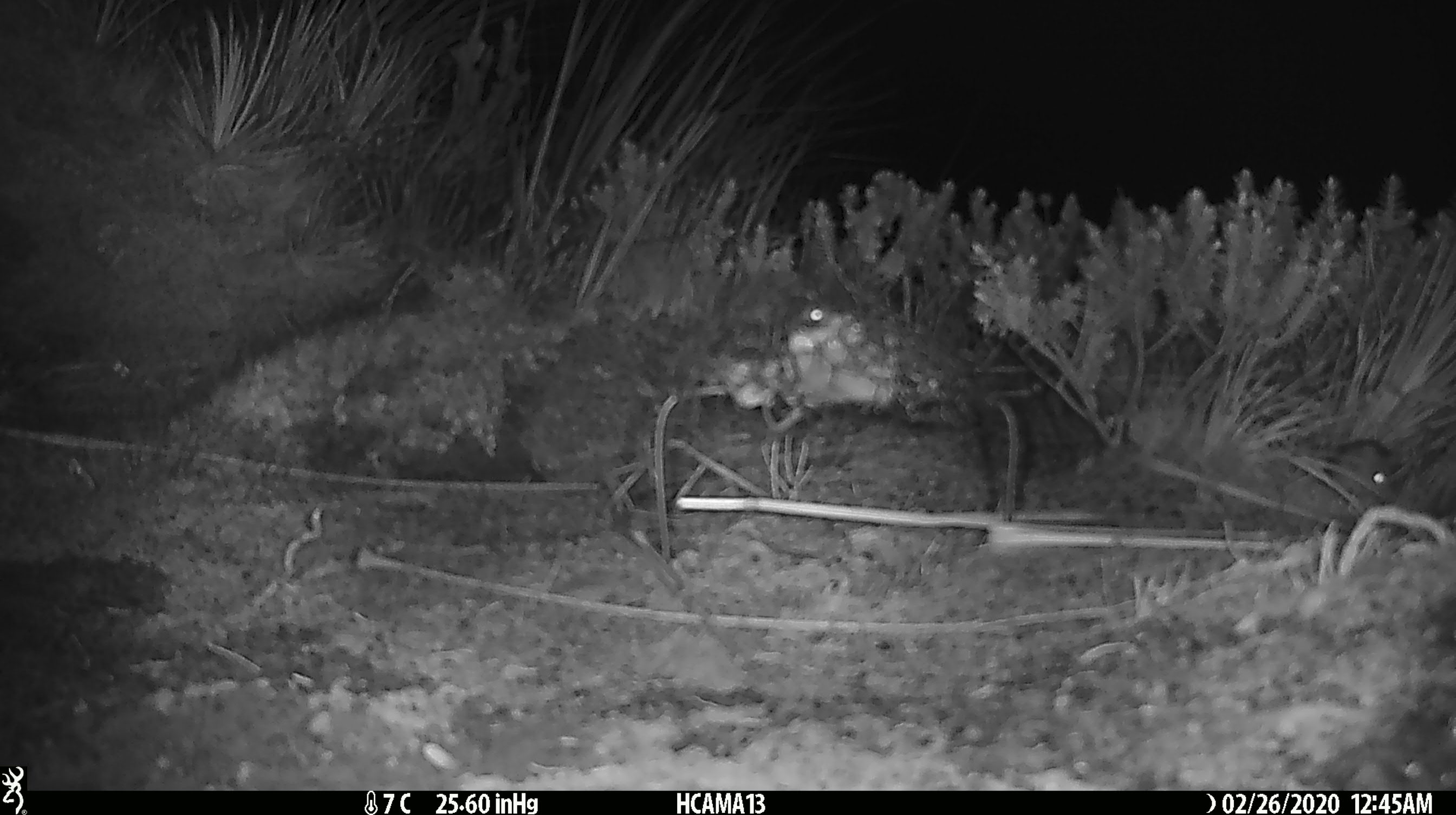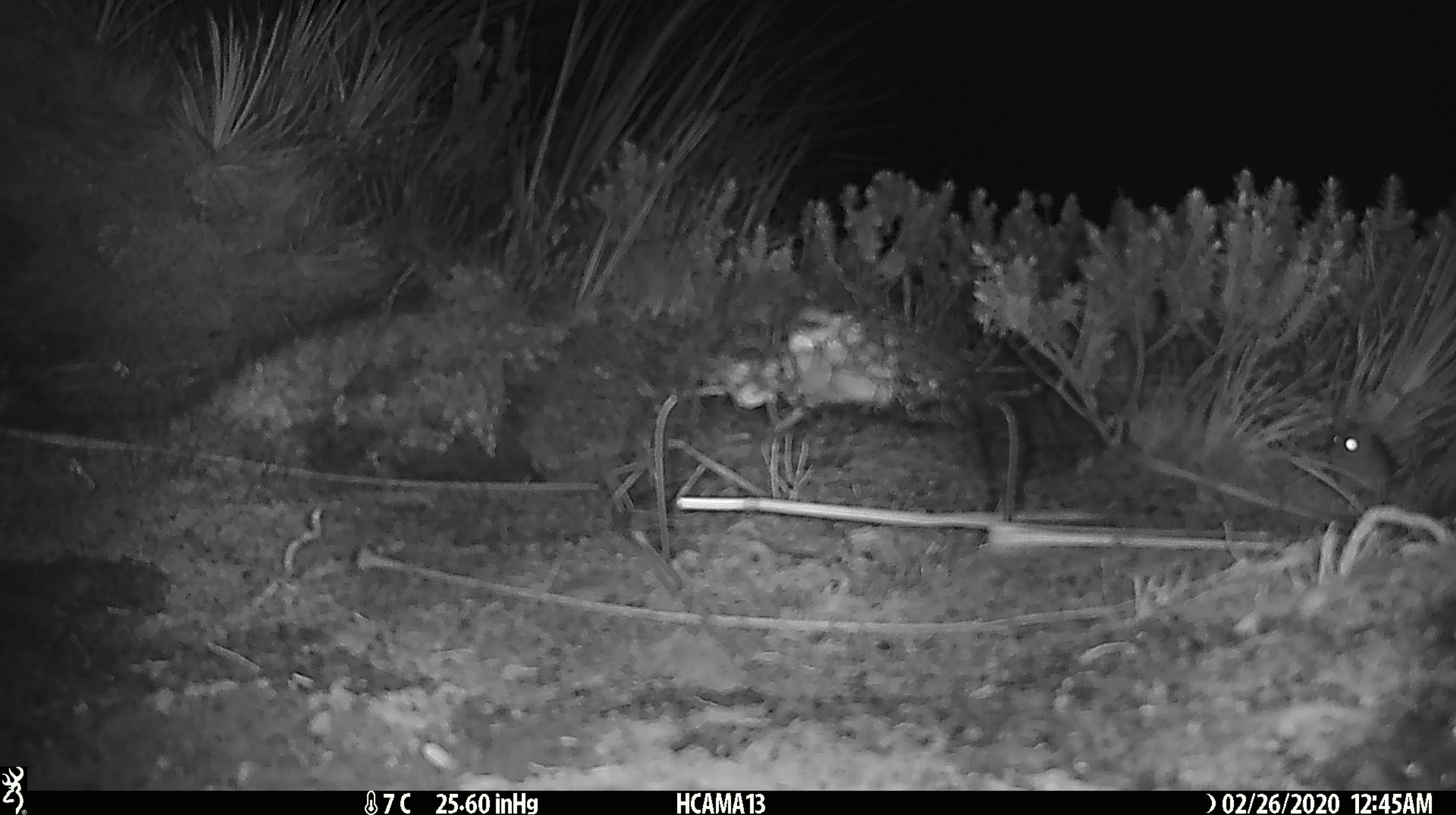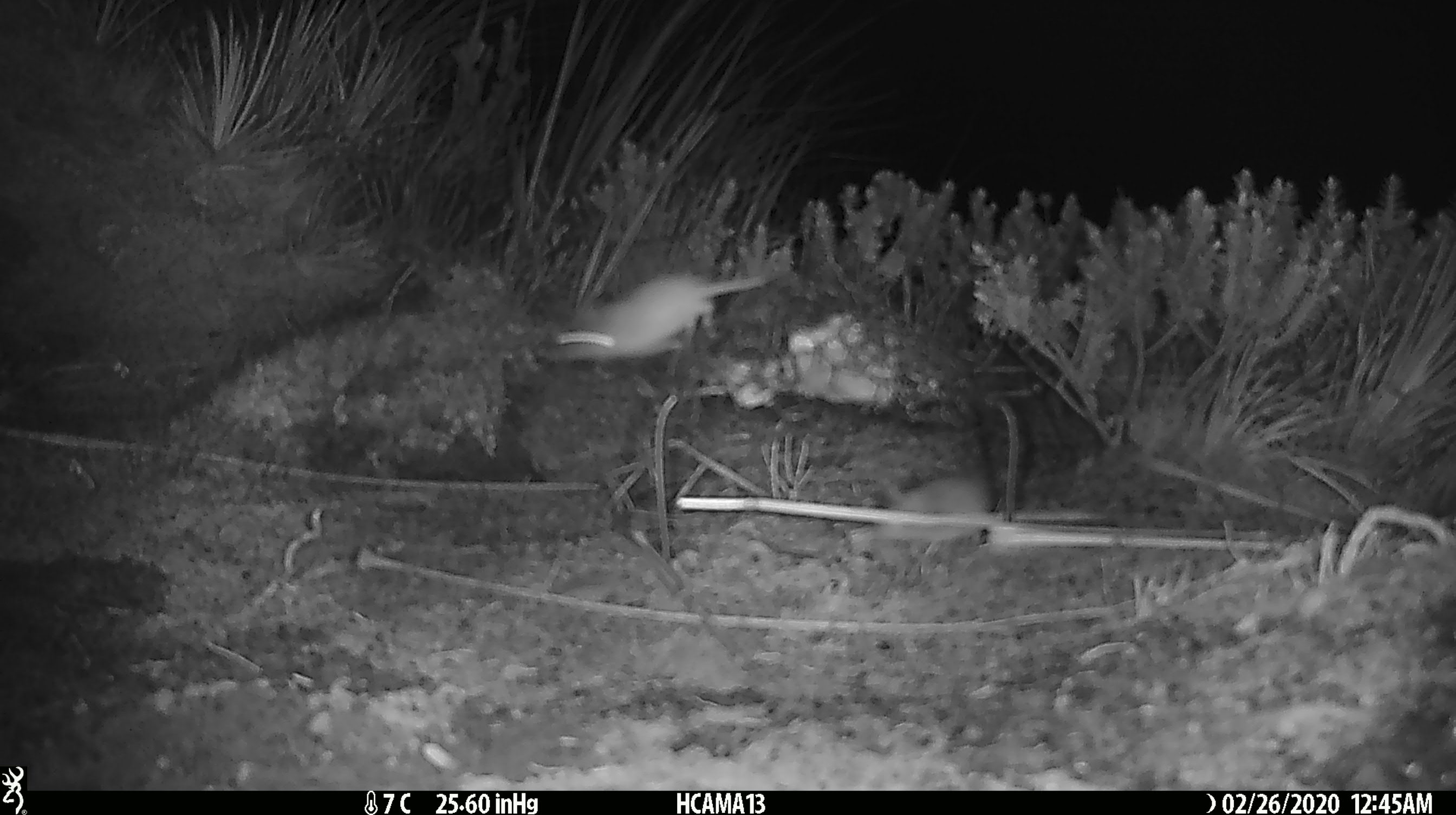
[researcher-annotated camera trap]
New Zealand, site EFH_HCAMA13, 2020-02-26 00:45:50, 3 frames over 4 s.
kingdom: Animalia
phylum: Chordata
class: Mammalia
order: Rodentia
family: Muridae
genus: Mus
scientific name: Mus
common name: mouse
Mouse (Mus).